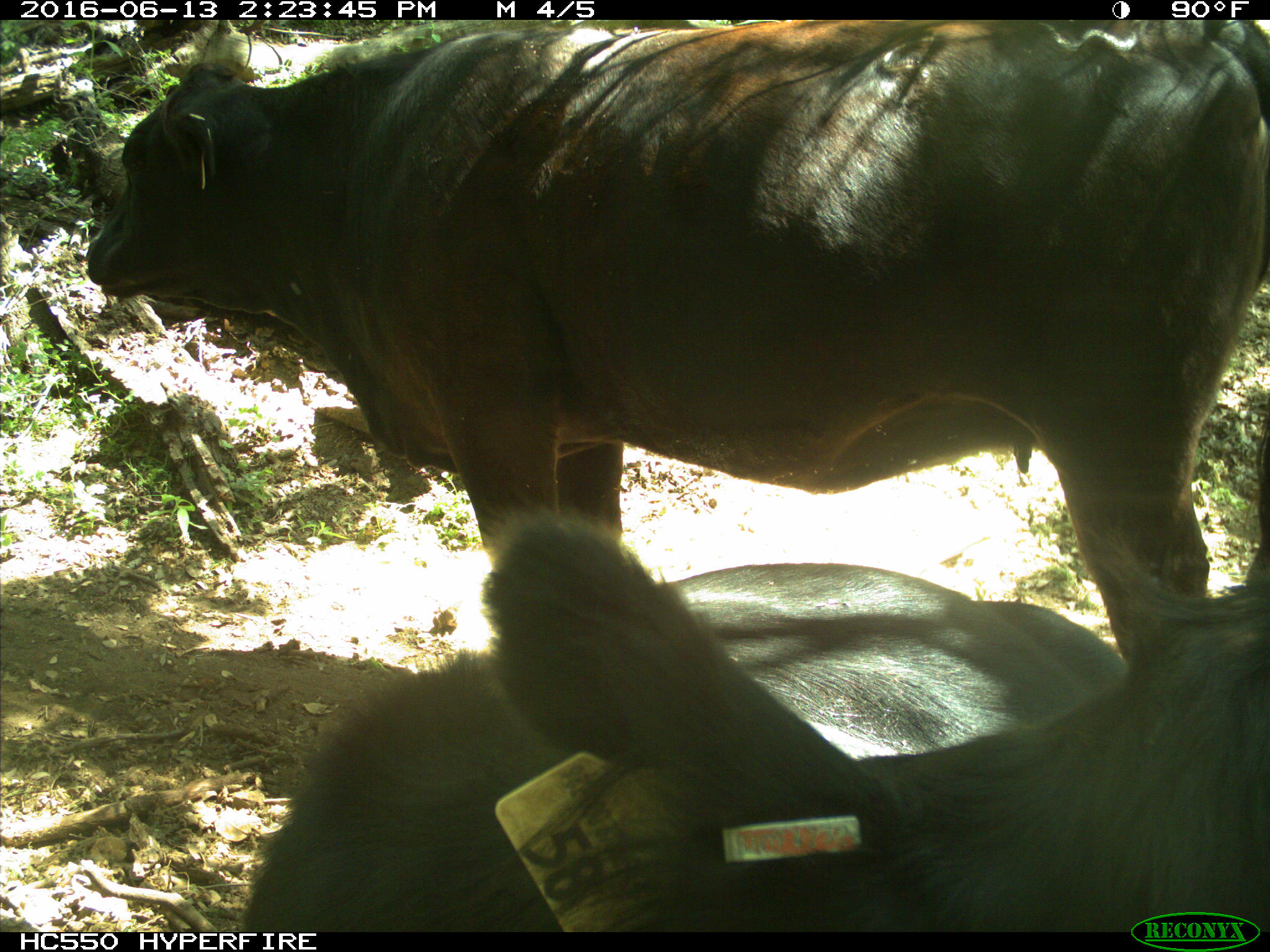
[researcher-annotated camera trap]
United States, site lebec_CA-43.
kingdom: Animalia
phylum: Chordata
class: Mammalia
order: Artiodactyla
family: Bovidae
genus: Bos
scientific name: Bos taurus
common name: domestic cow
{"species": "Bos taurus (domestic cow)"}